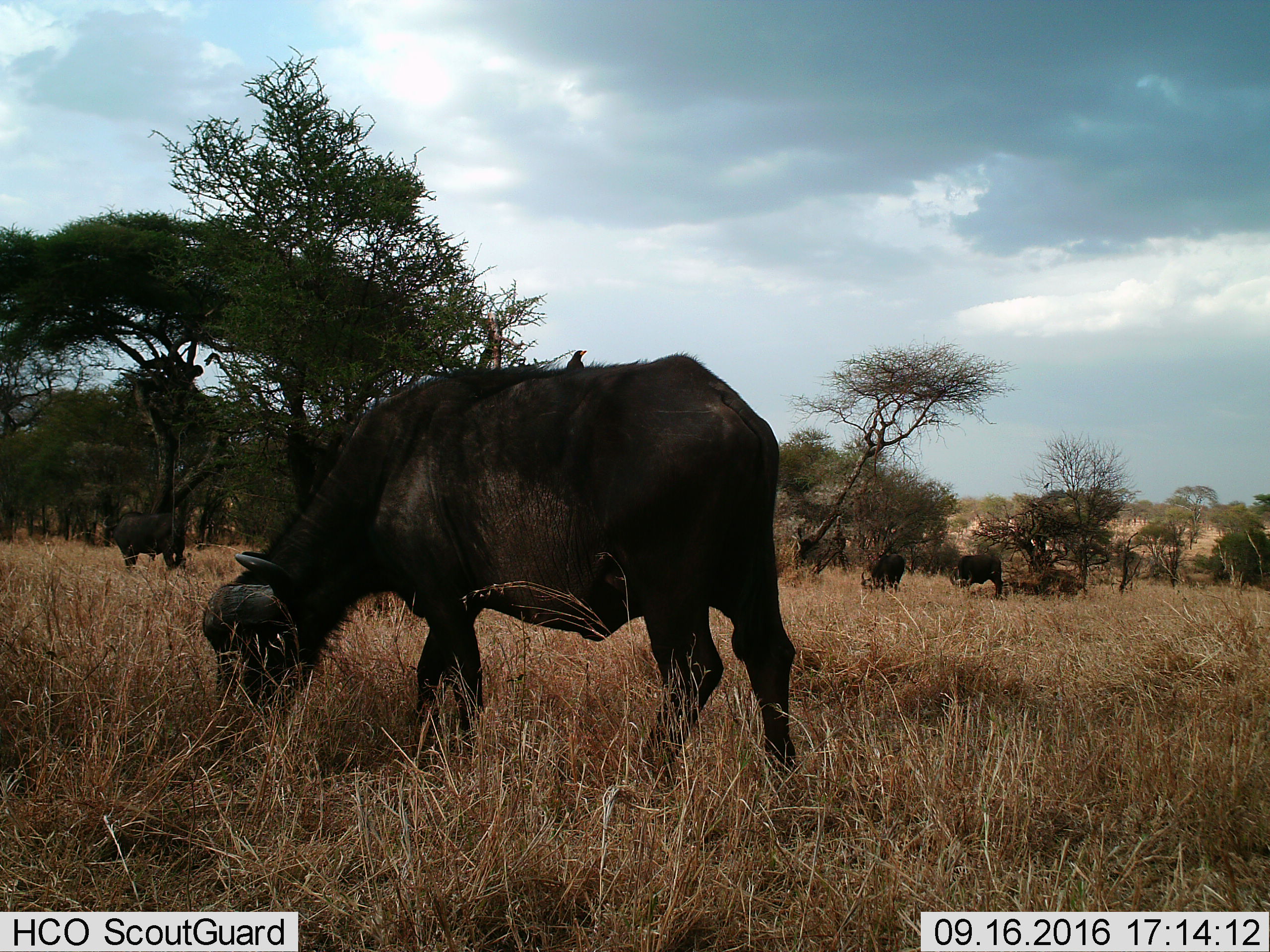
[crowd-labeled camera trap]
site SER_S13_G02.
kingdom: Animalia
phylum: Chordata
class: Mammalia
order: Artiodactyla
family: Bovidae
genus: Syncerus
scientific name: Syncerus caffer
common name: african buffalo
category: buffalo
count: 5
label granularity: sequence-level